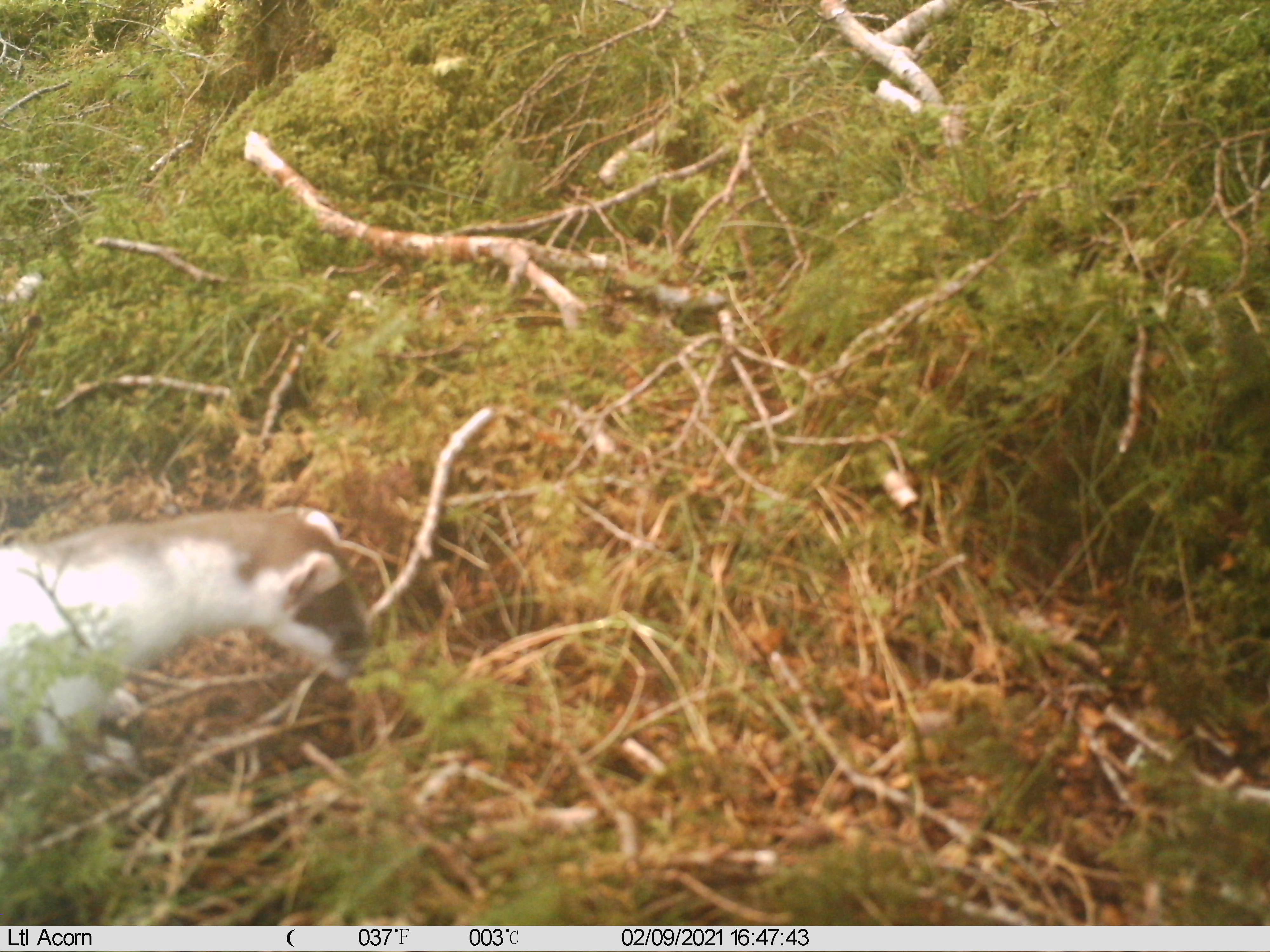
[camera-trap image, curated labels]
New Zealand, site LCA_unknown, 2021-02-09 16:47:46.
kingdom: Animalia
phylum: Chordata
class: Mammalia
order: Carnivora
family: Mustelidae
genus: Mustela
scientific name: Mustela erminea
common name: stoat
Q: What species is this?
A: Stoat (Mustela erminea).